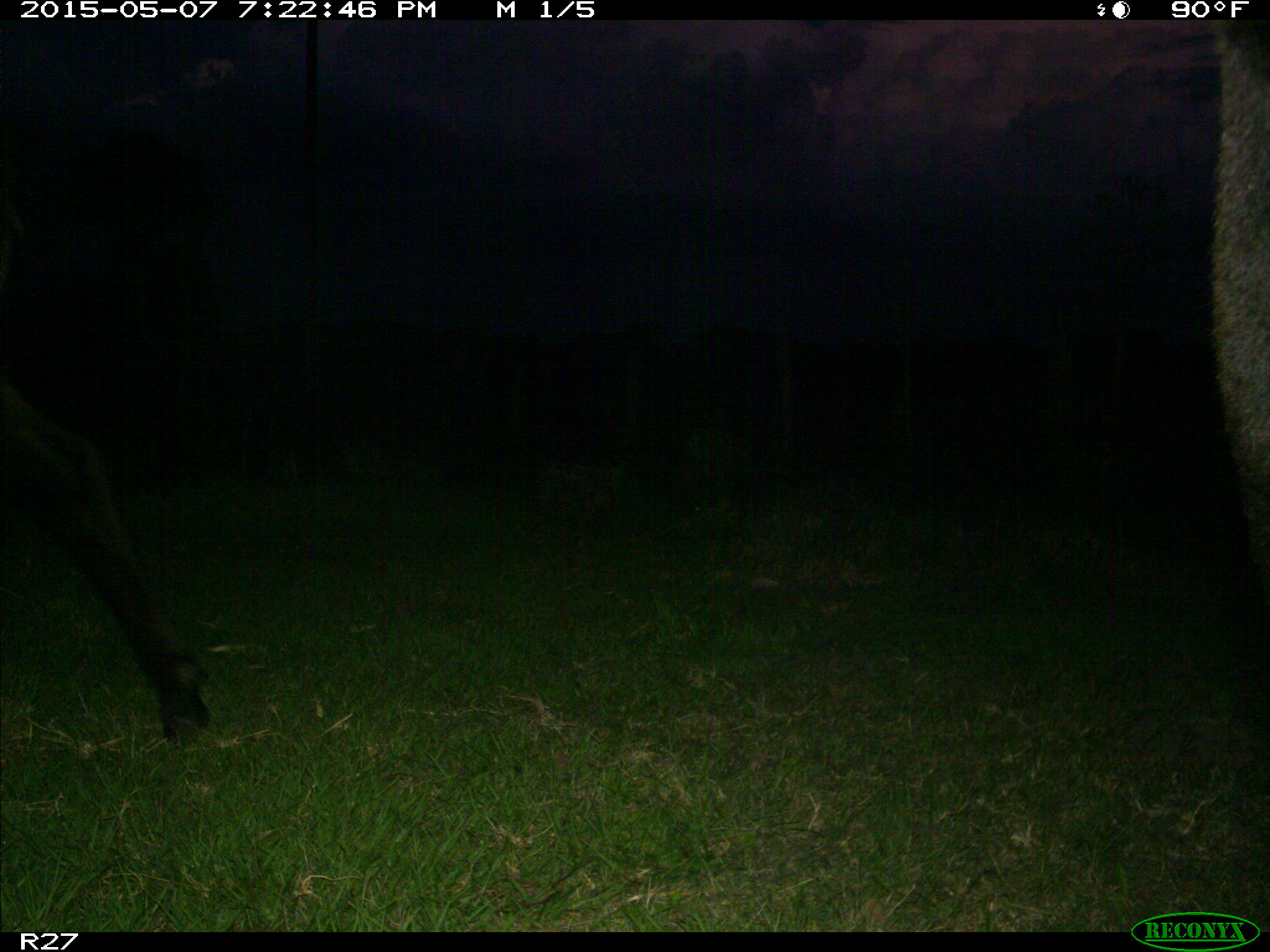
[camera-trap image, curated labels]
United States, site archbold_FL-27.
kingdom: Animalia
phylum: Chordata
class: Mammalia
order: Artiodactyla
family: Bovidae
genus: Bos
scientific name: Bos taurus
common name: domestic cow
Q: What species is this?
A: Bos taurus (domestic cow).